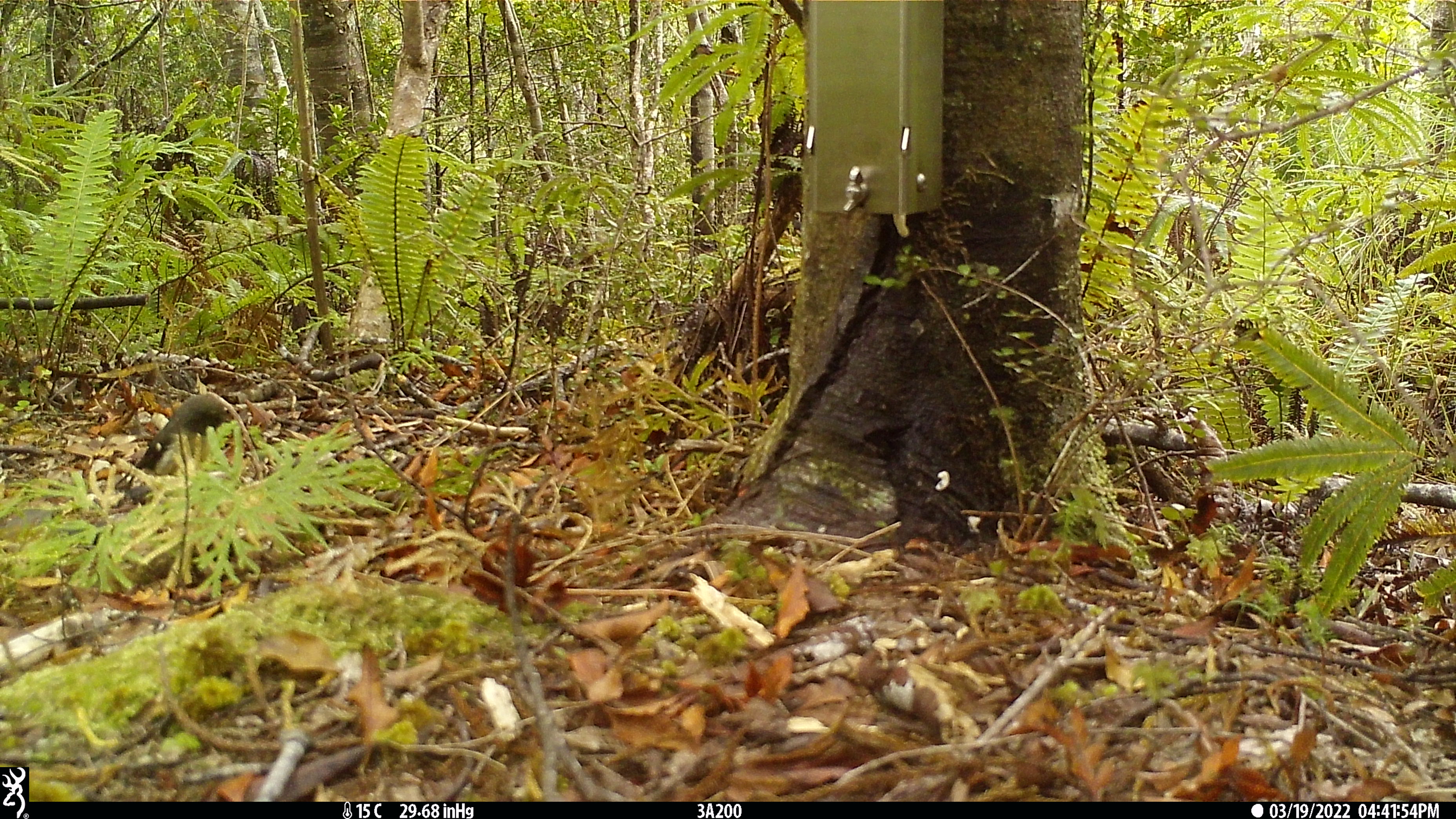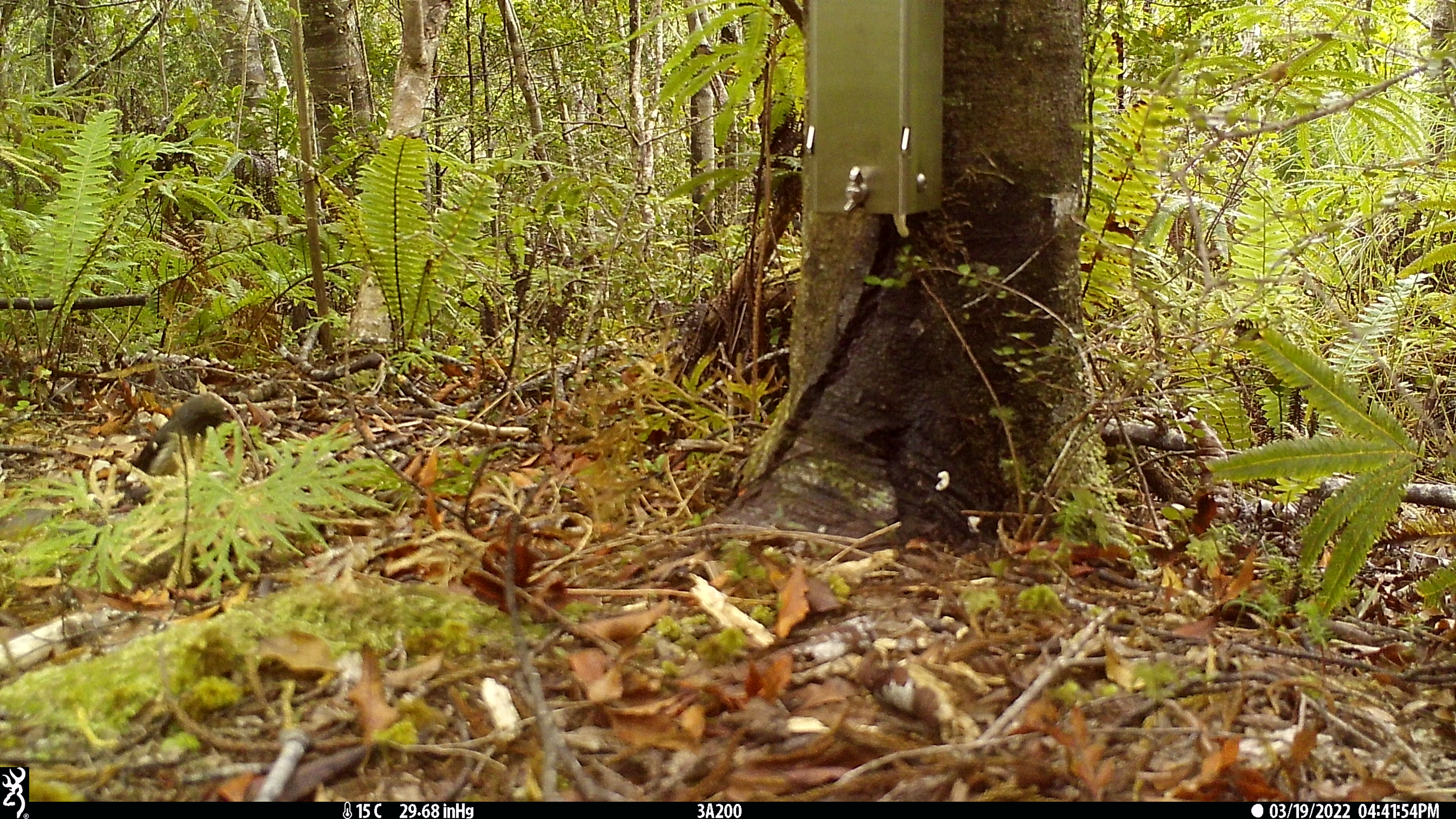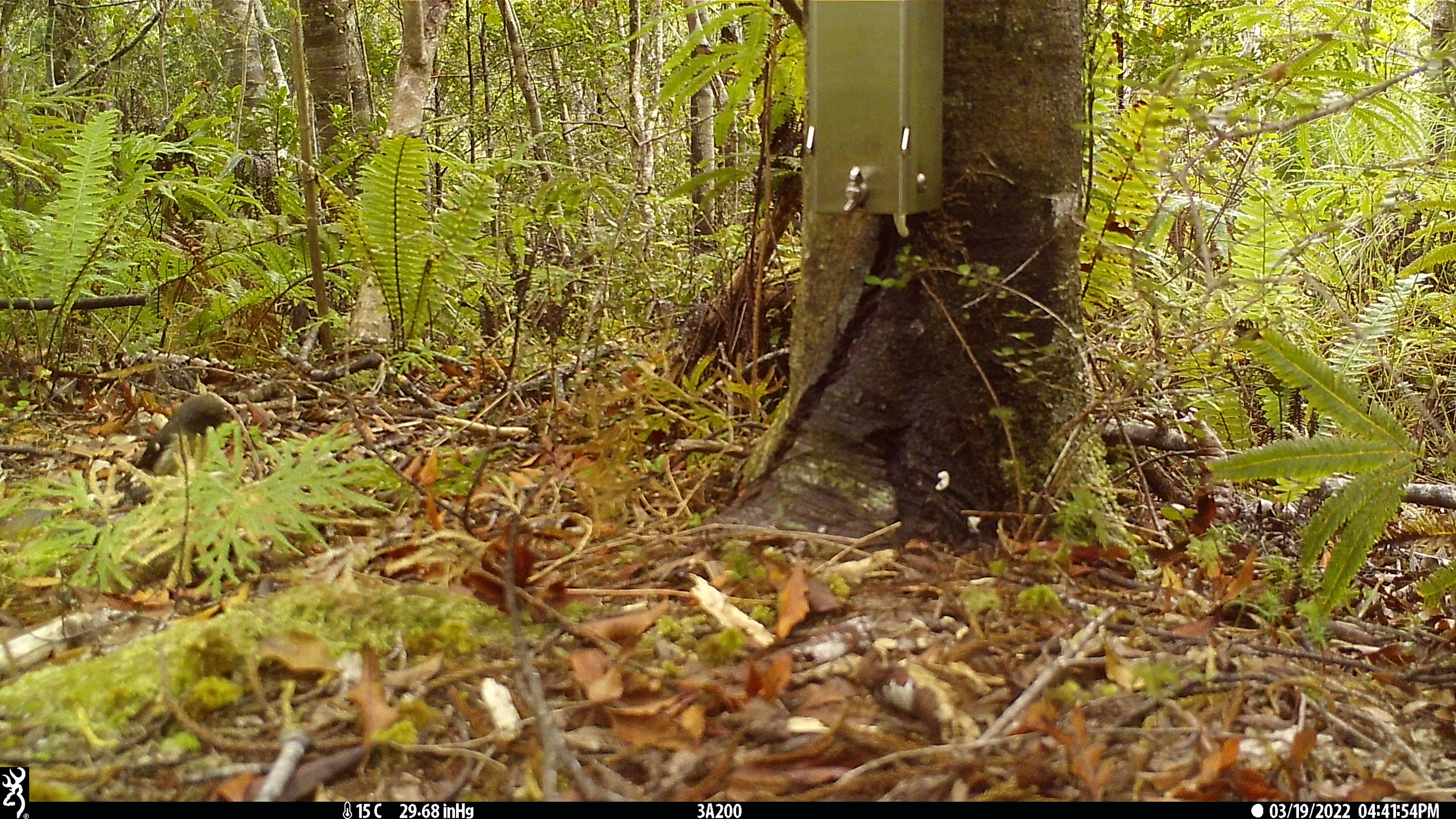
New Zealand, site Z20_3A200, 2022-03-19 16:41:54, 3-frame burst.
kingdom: Animalia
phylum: Chordata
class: Aves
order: Passeriformes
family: Petroicidae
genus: Petroica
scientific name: Petroica macrocephala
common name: tomtit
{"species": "tomtit (Petroica macrocephala)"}